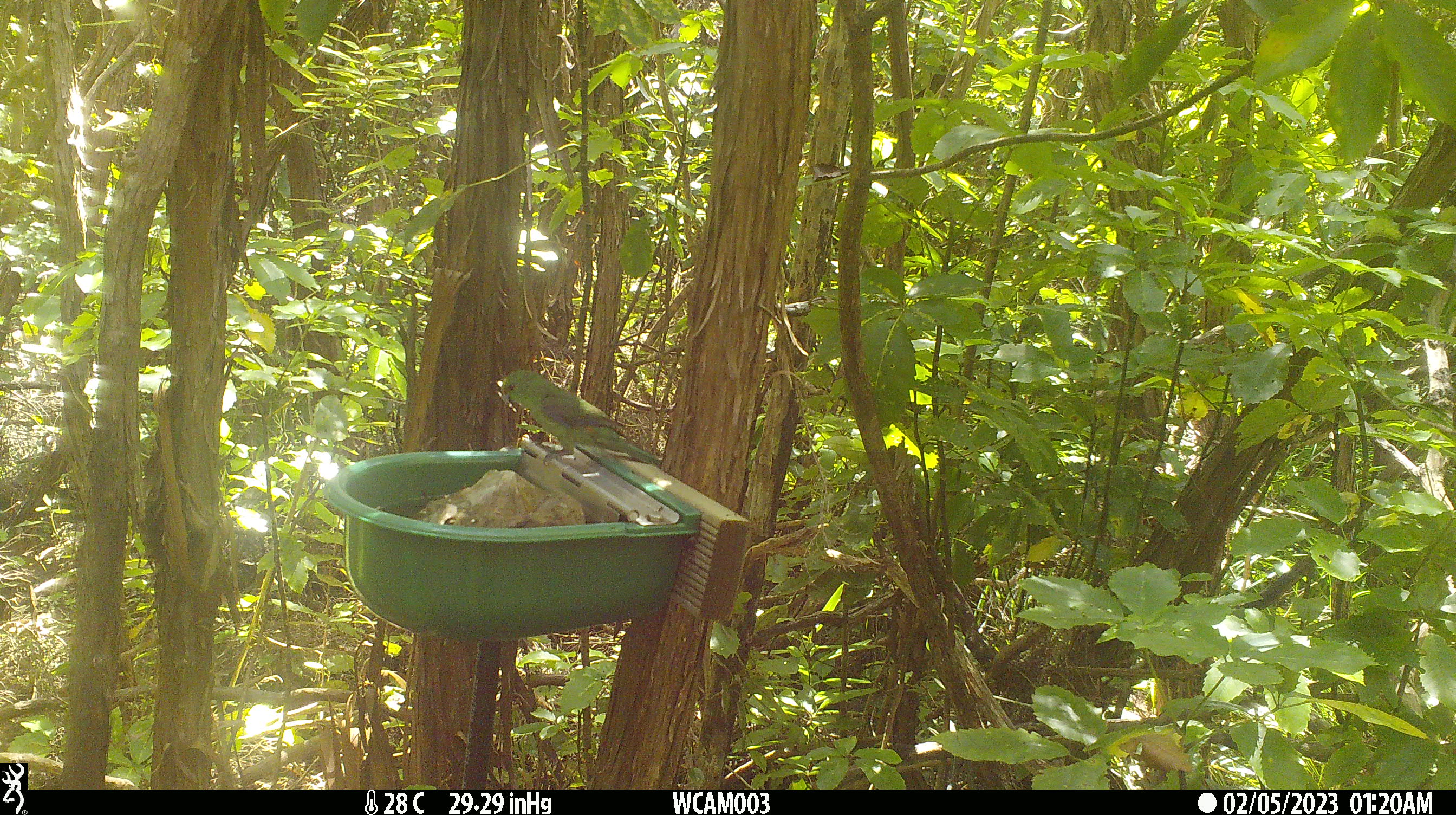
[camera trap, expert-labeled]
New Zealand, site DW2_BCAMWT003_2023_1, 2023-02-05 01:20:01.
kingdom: Animalia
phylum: Chordata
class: Aves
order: Psittaciformes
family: Psittaculidae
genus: Cyanoramphus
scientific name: Cyanoramphus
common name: parakeet